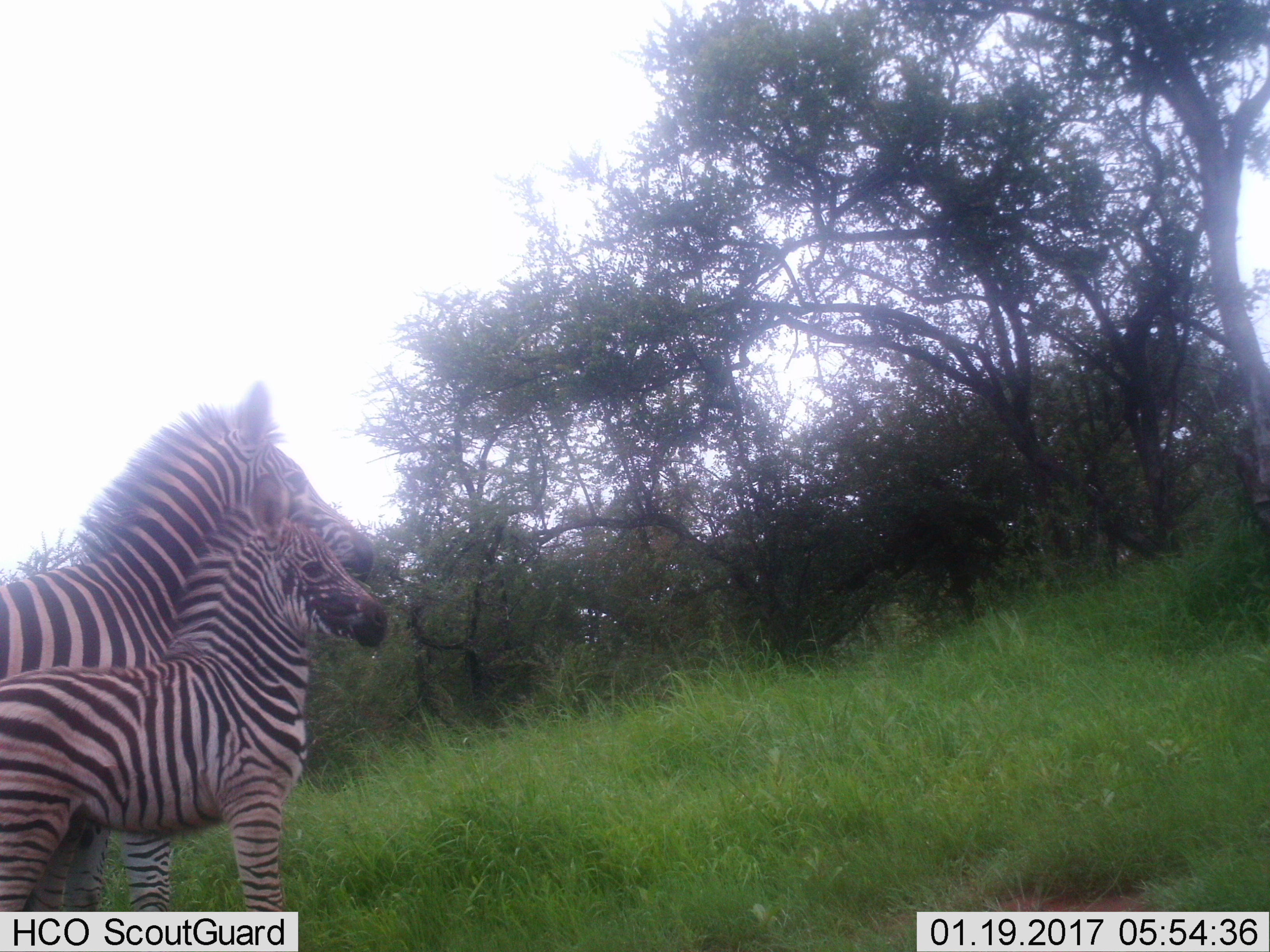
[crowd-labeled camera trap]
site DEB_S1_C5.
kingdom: Animalia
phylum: Chordata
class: Mammalia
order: Perissodactyla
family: Equidae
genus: Equus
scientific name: Equus quagga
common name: plains zebra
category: zebraplains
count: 2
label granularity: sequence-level